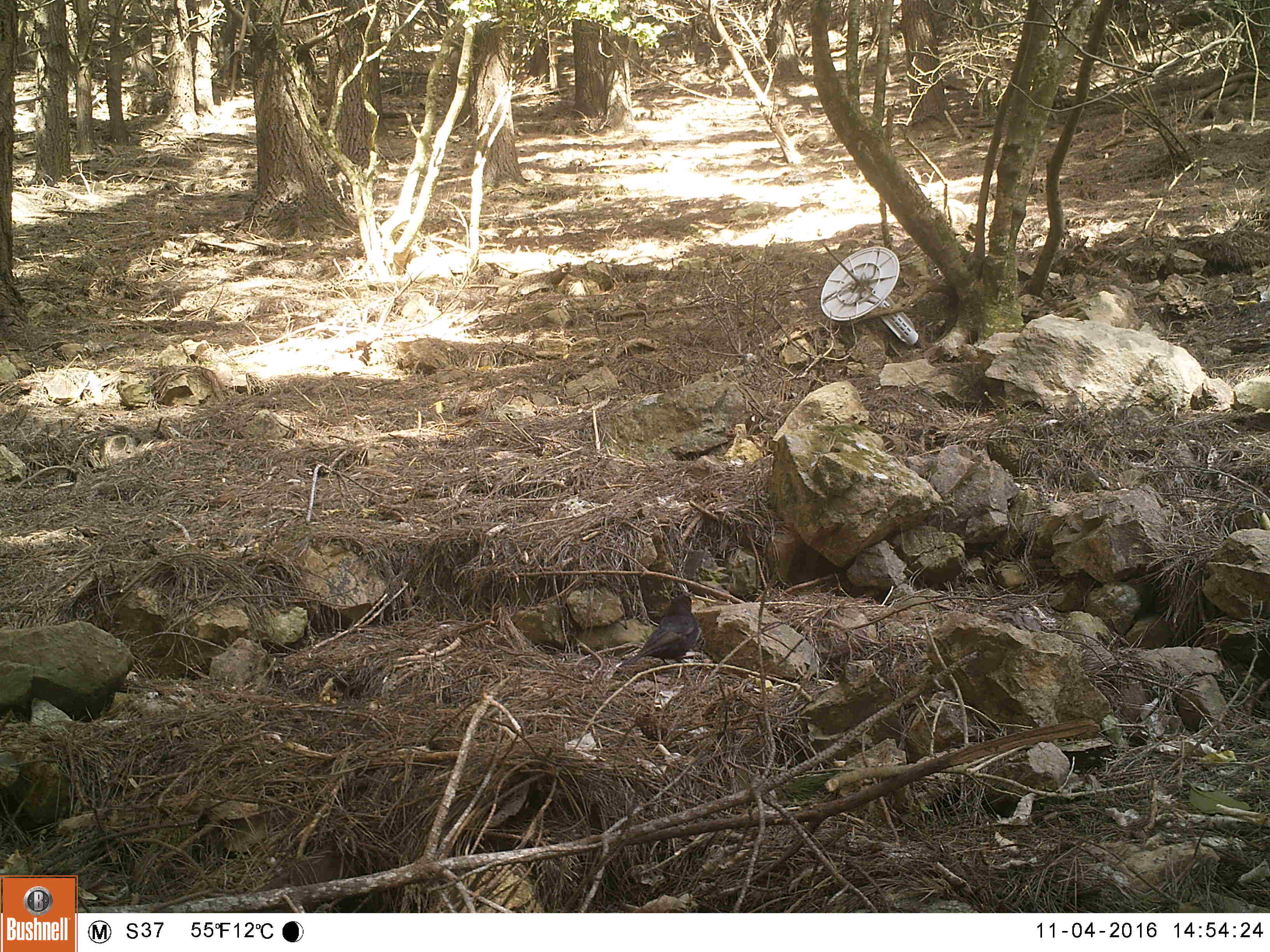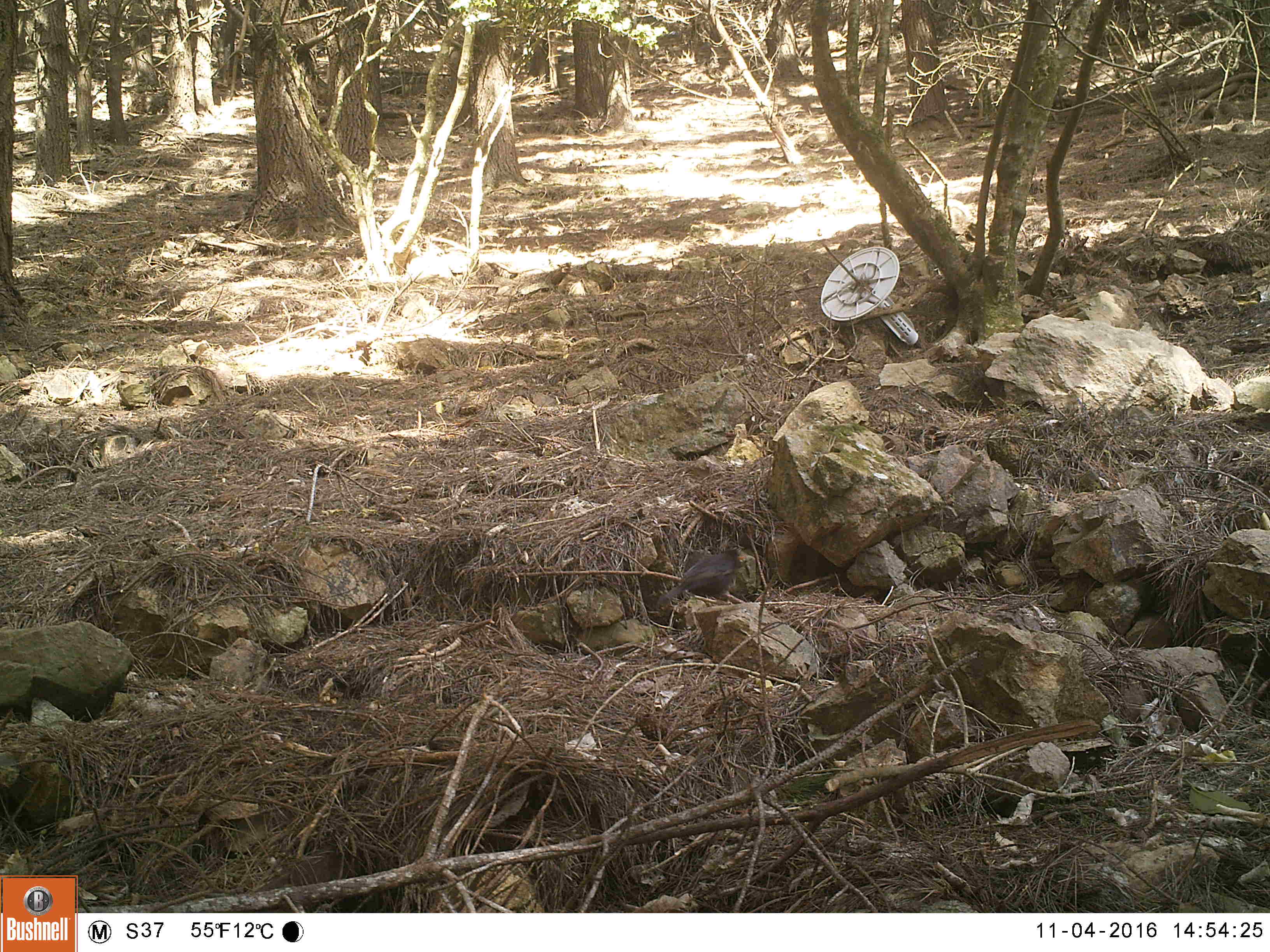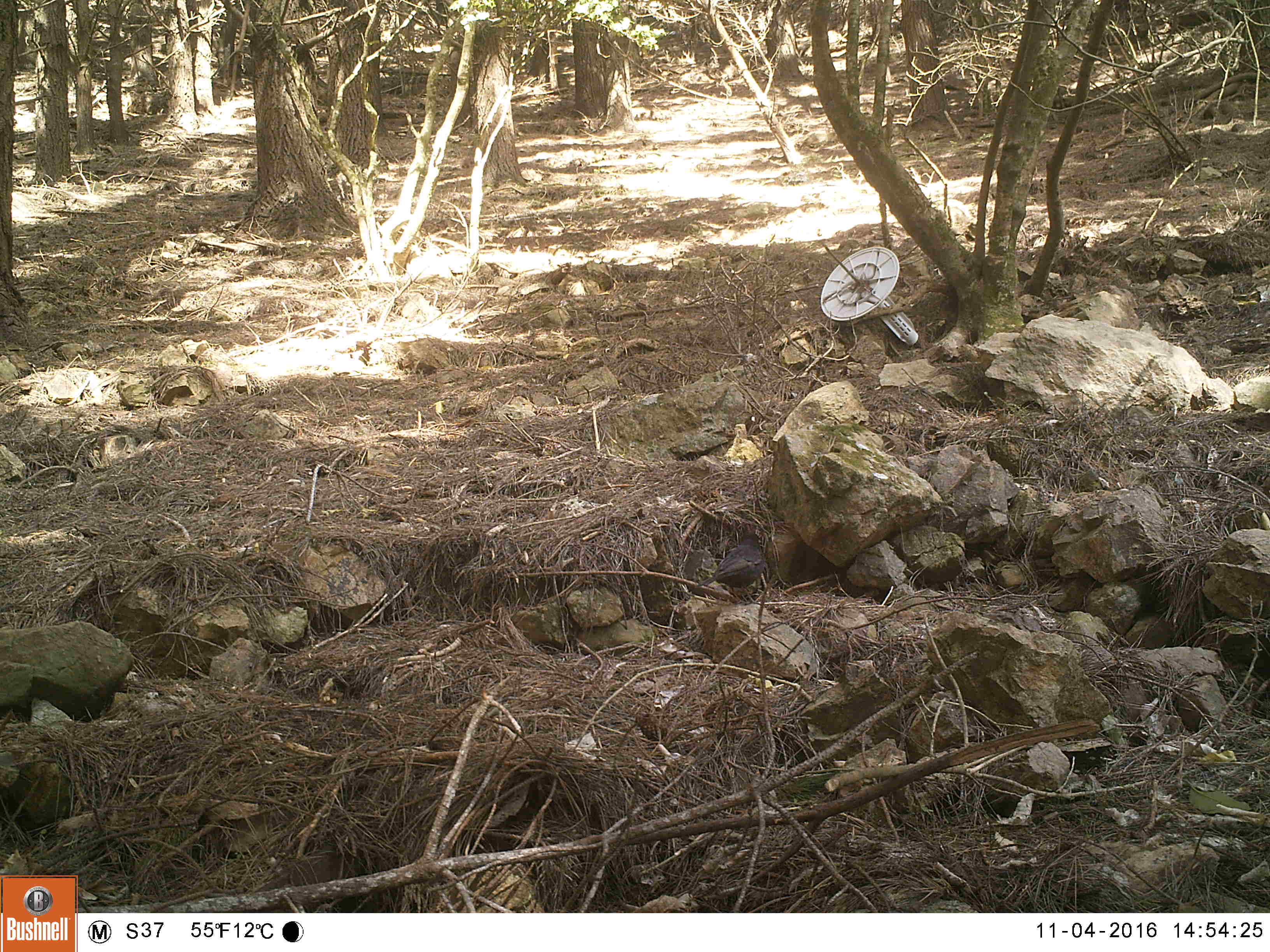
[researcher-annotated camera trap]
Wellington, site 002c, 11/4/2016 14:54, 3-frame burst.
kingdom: Animalia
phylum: Chordata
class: Aves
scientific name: Aves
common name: bird